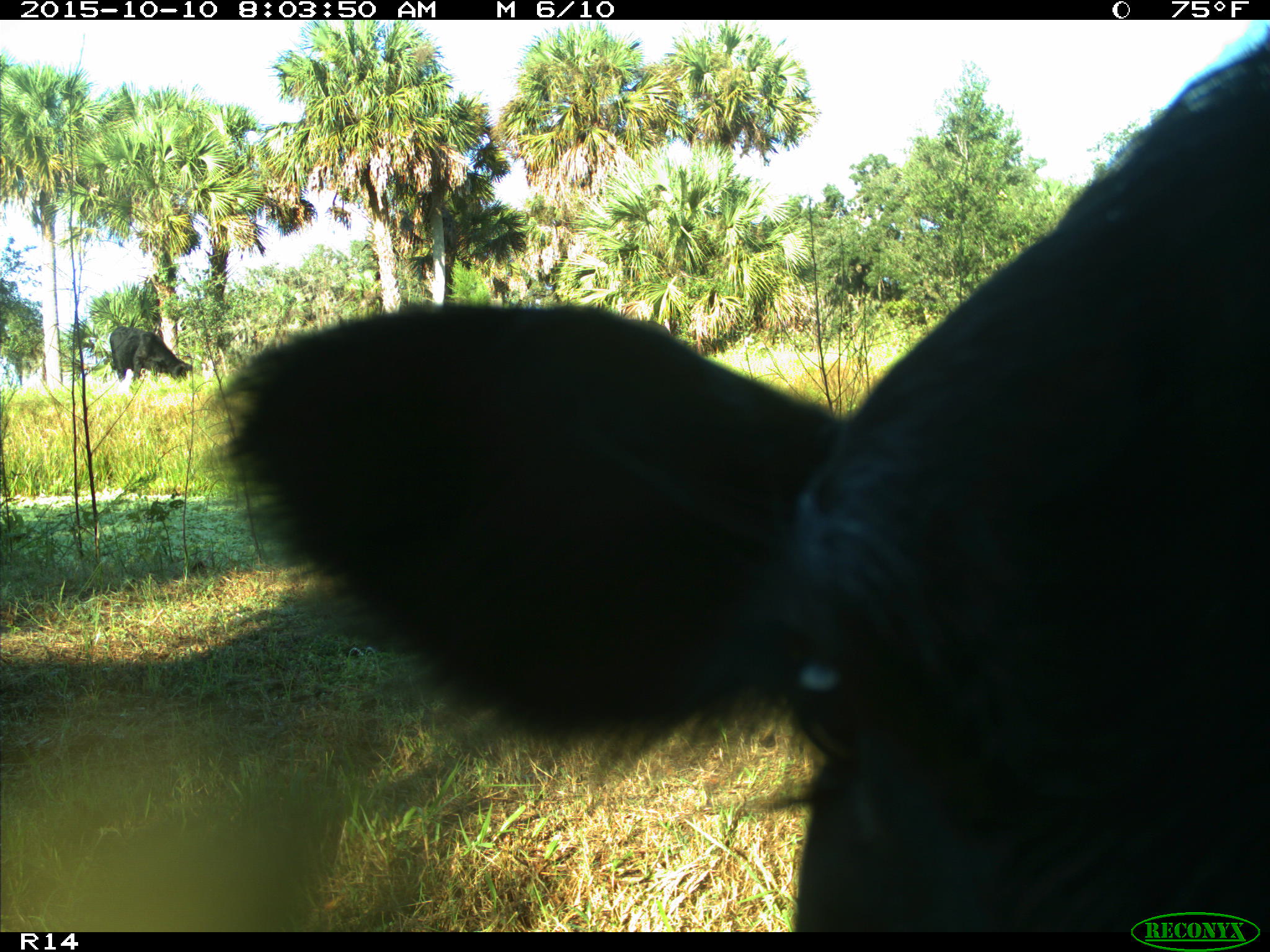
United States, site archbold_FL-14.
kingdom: Animalia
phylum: Chordata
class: Mammalia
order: Artiodactyla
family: Bovidae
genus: Bos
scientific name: Bos taurus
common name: domestic cow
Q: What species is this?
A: Bos taurus (domestic cow).